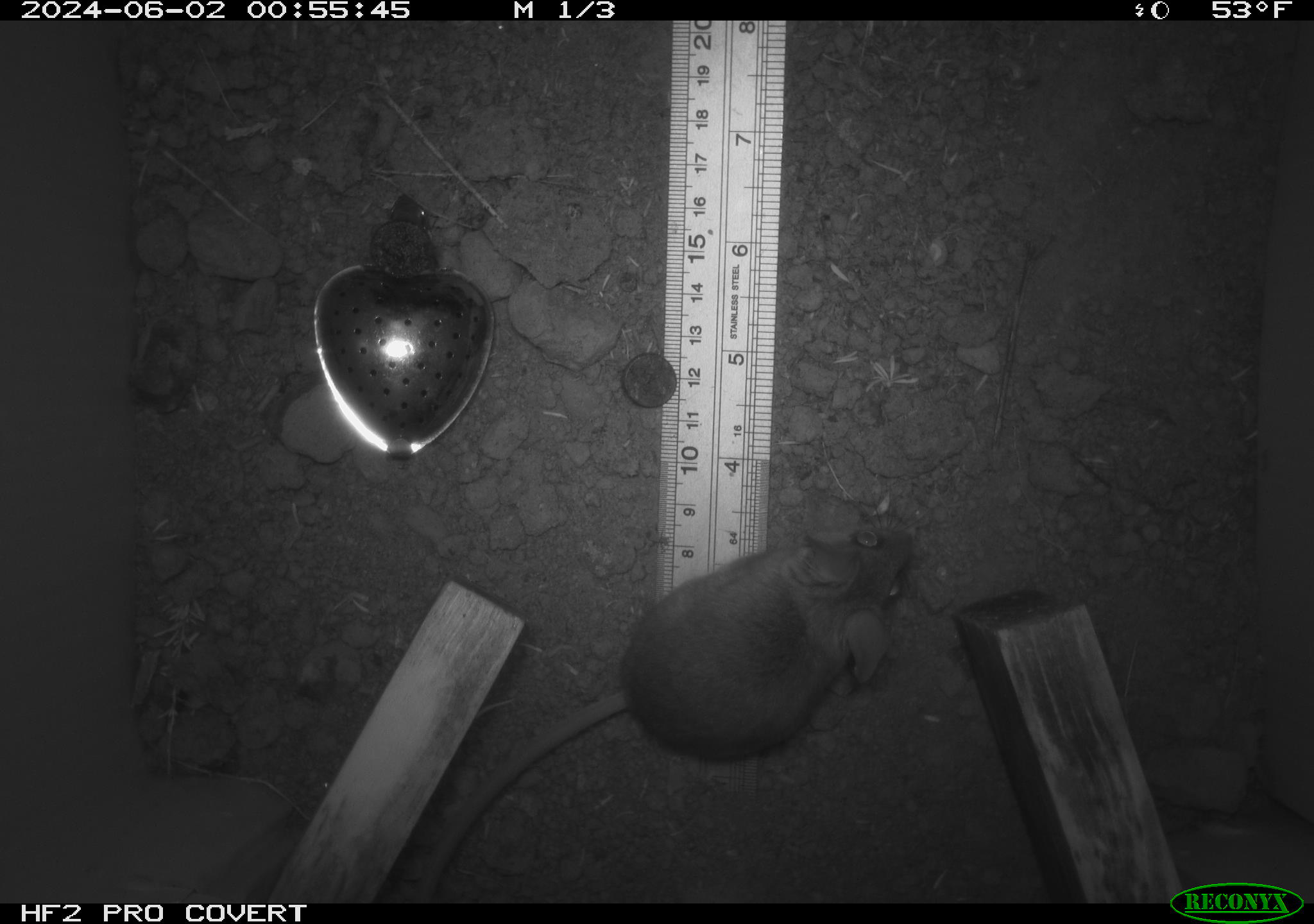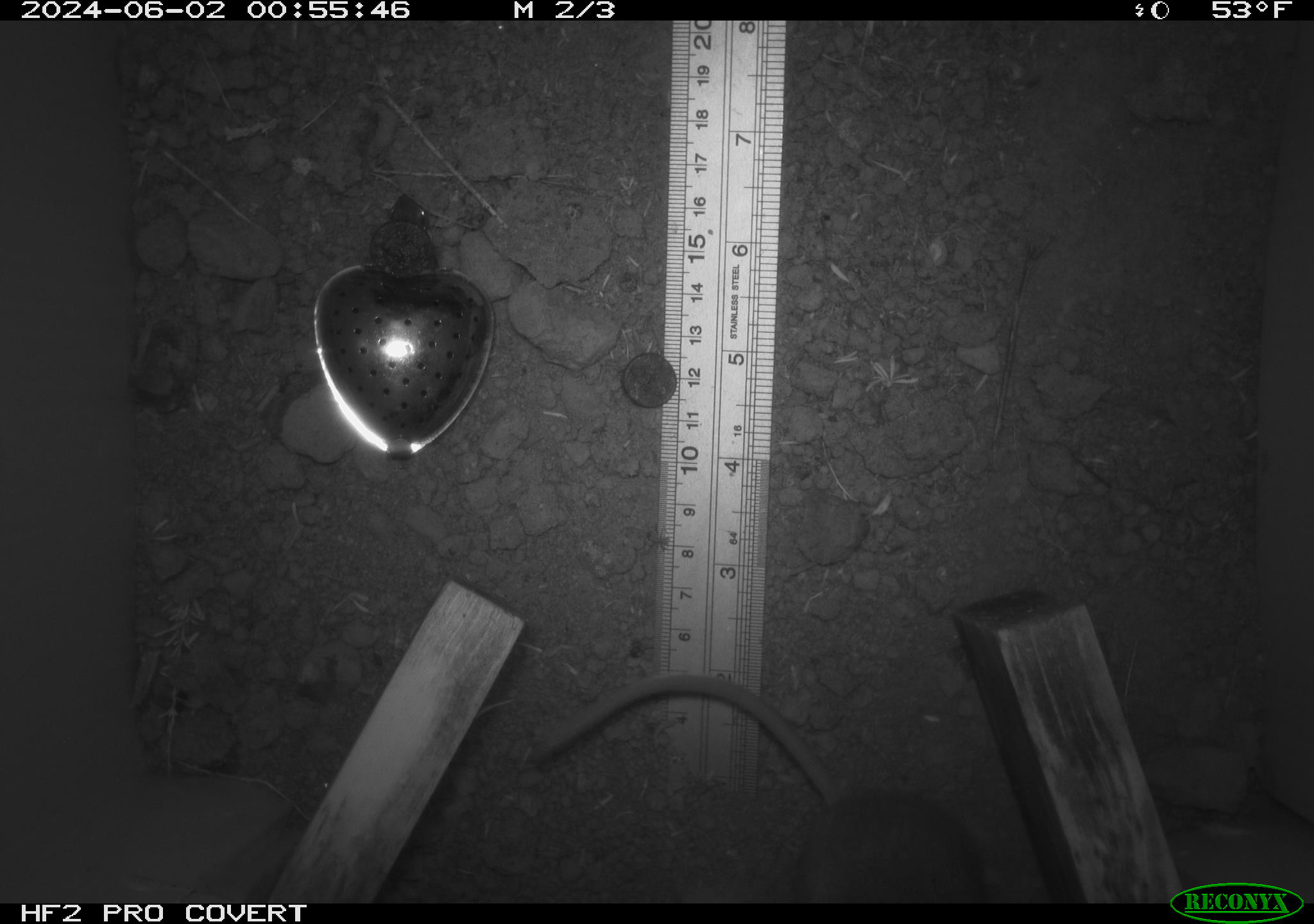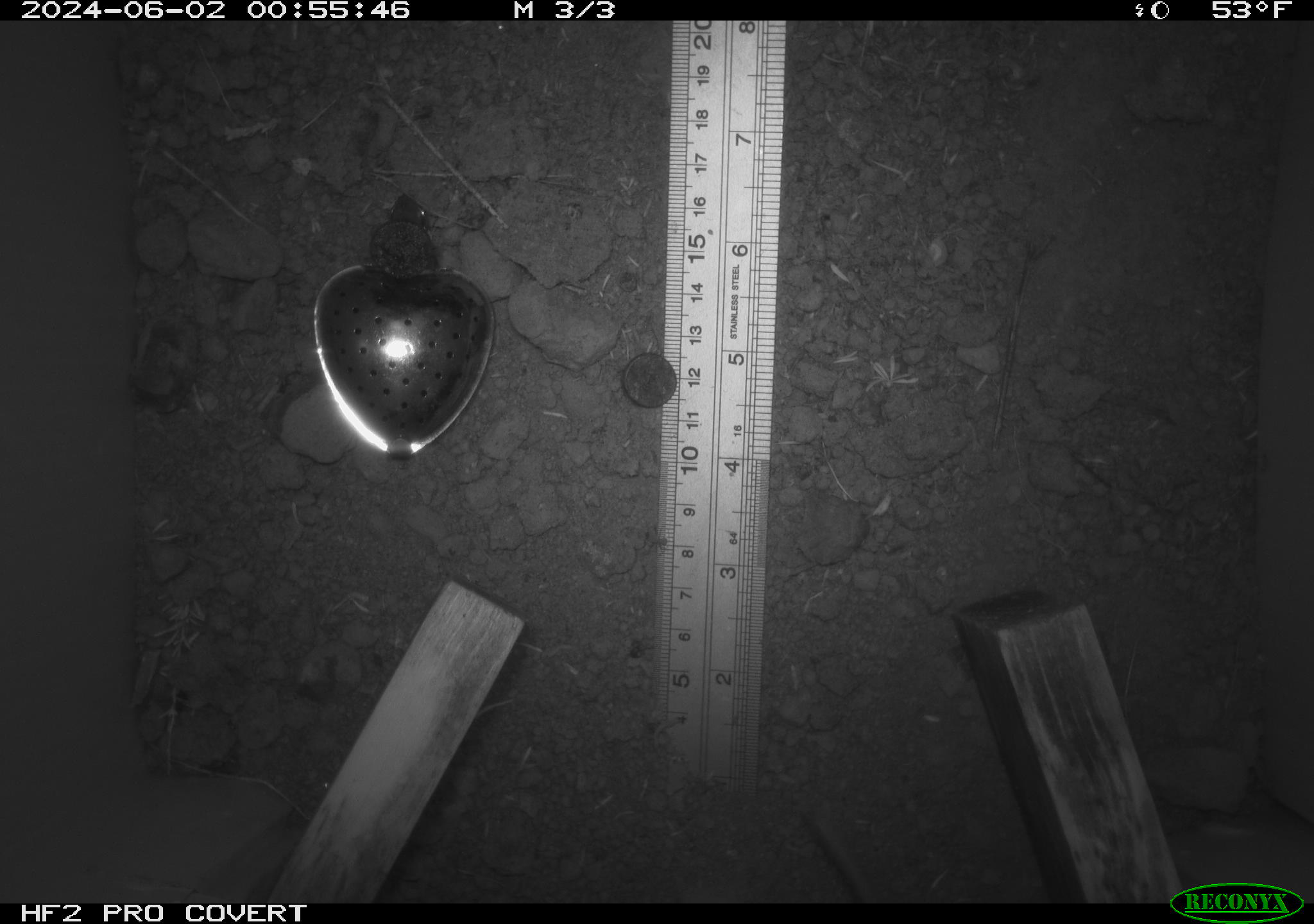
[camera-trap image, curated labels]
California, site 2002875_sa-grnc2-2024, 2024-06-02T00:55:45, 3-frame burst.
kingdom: Animalia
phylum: Chordata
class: Mammalia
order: Rodentia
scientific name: Rodentia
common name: rodent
Rodent (Rodentia).